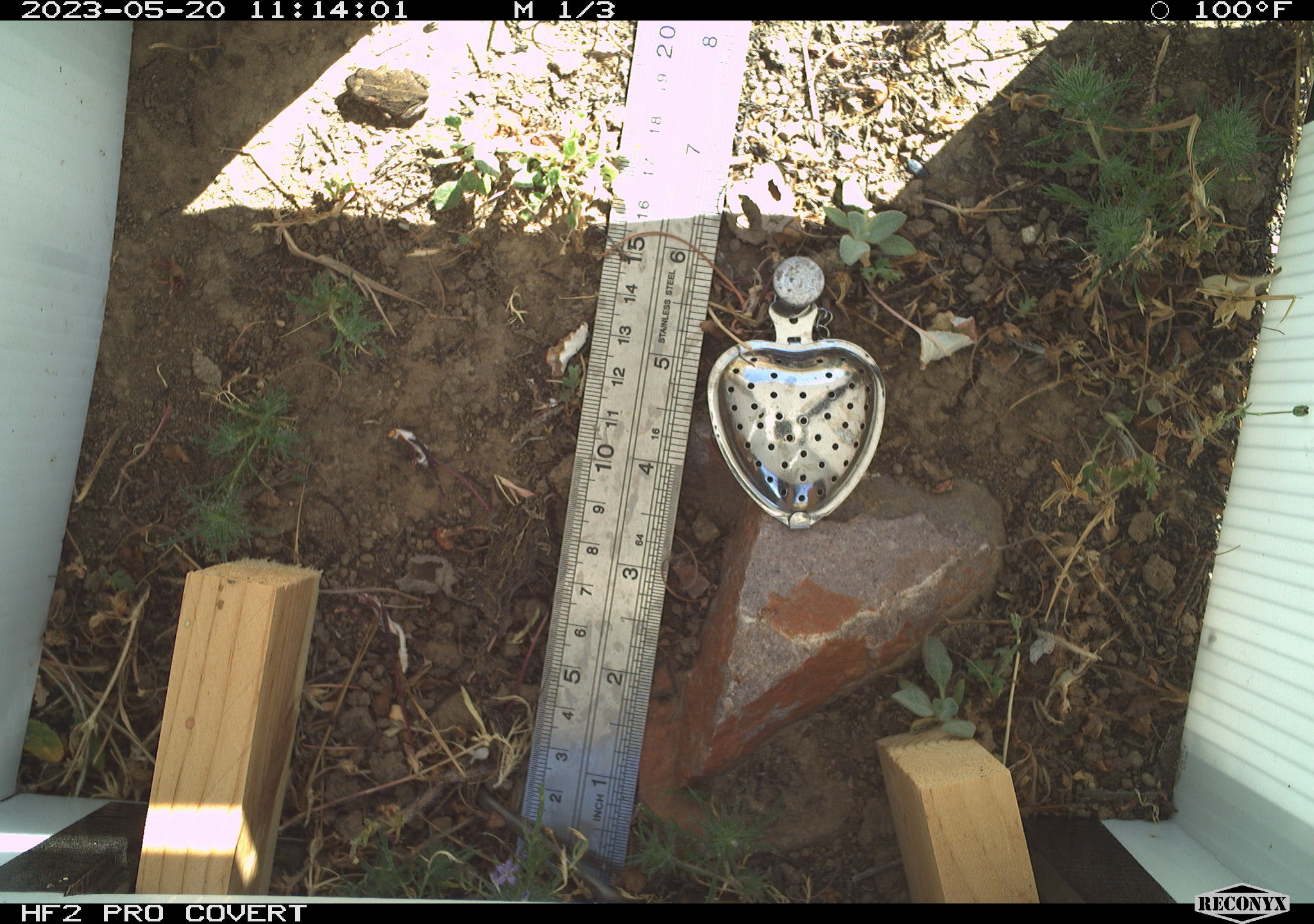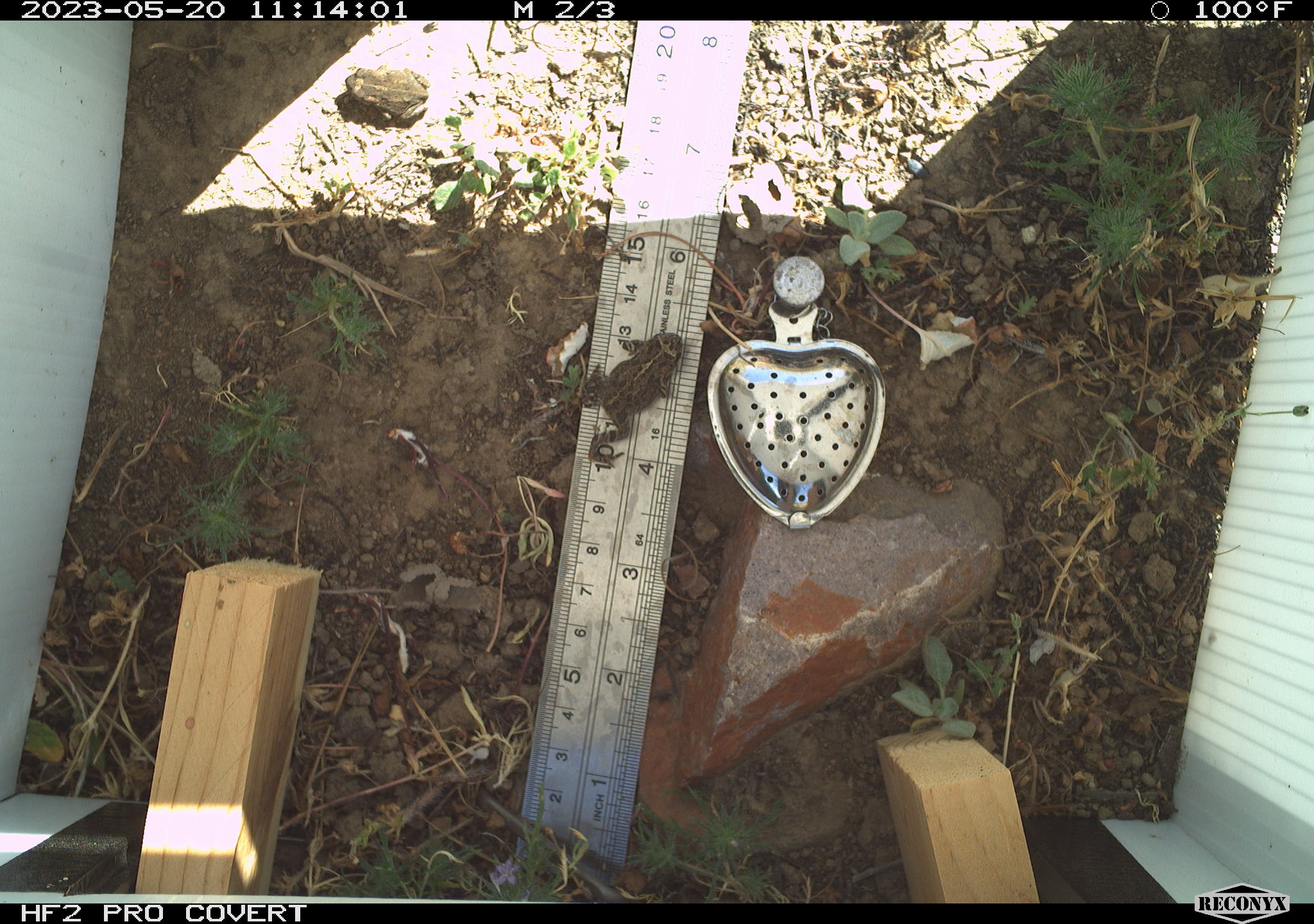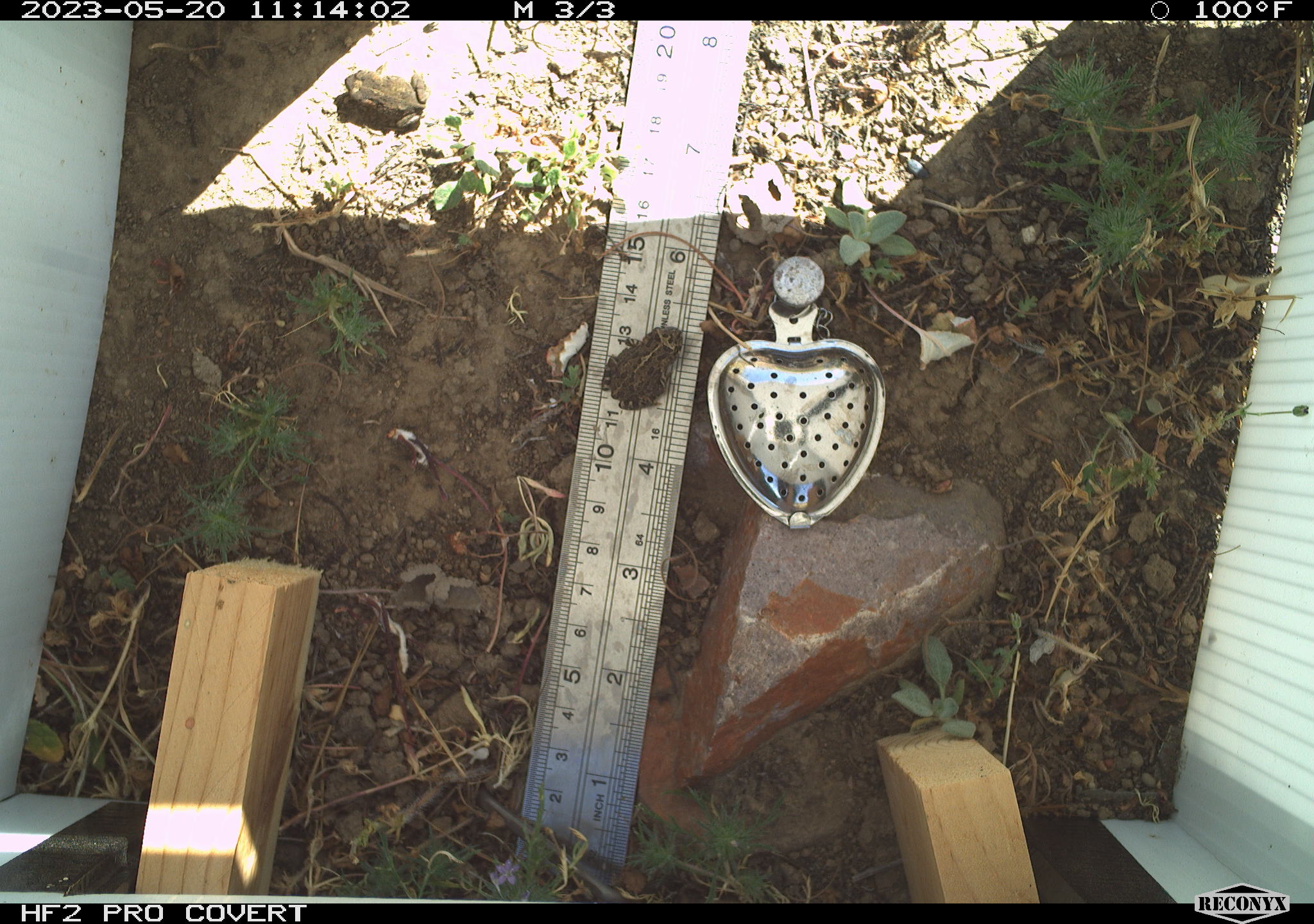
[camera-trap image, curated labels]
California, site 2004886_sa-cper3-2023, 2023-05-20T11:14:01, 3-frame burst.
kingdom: Animalia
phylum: Chordata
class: Amphibia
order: Anura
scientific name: Anura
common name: frogs